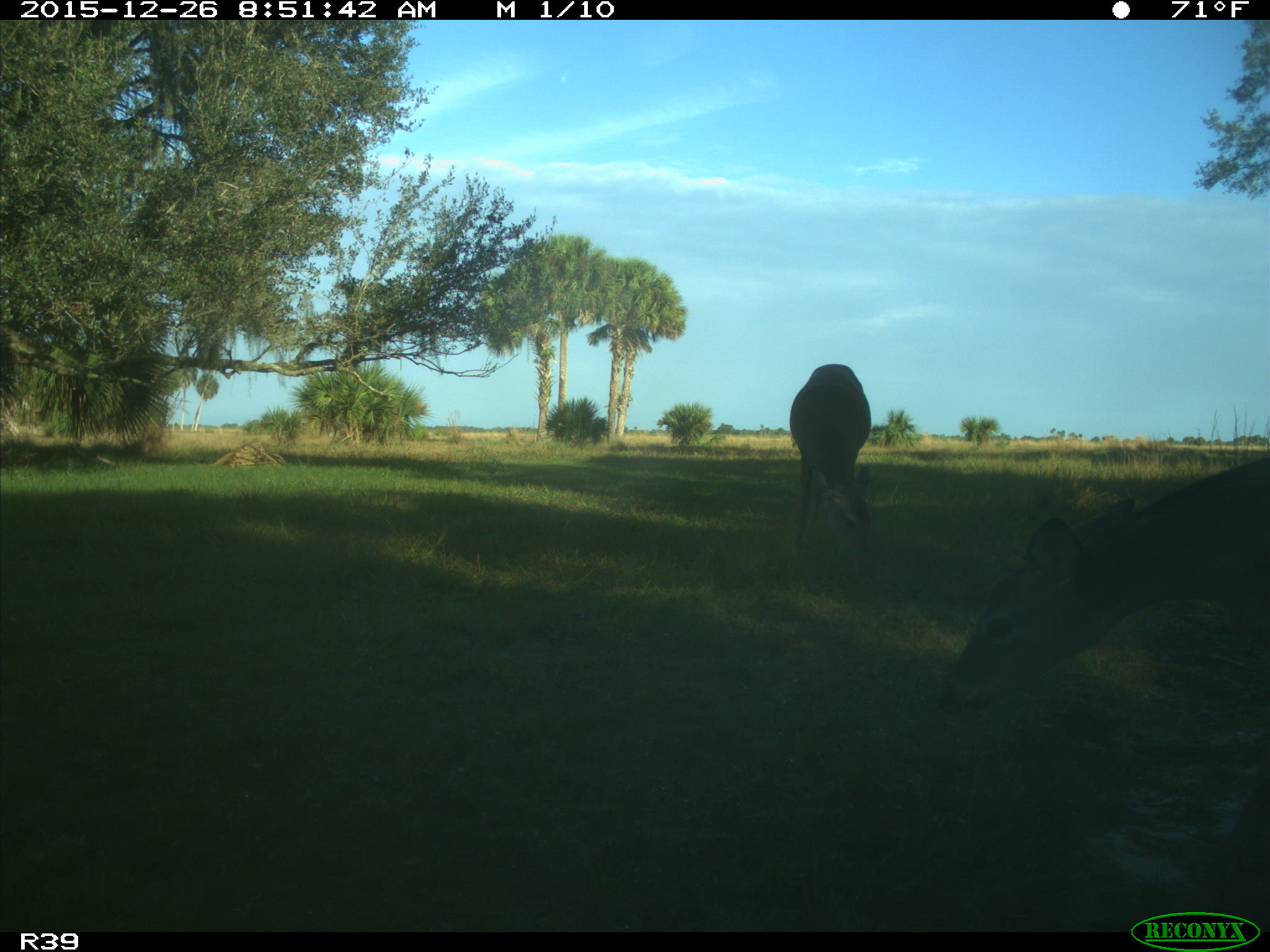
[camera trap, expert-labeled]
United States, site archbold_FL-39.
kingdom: Animalia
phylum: Chordata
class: Mammalia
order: Artiodactyla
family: Cervidae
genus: Odocoileus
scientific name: Odocoileus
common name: deer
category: unidentified deer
Unidentified deer (deer) (Odocoileus).